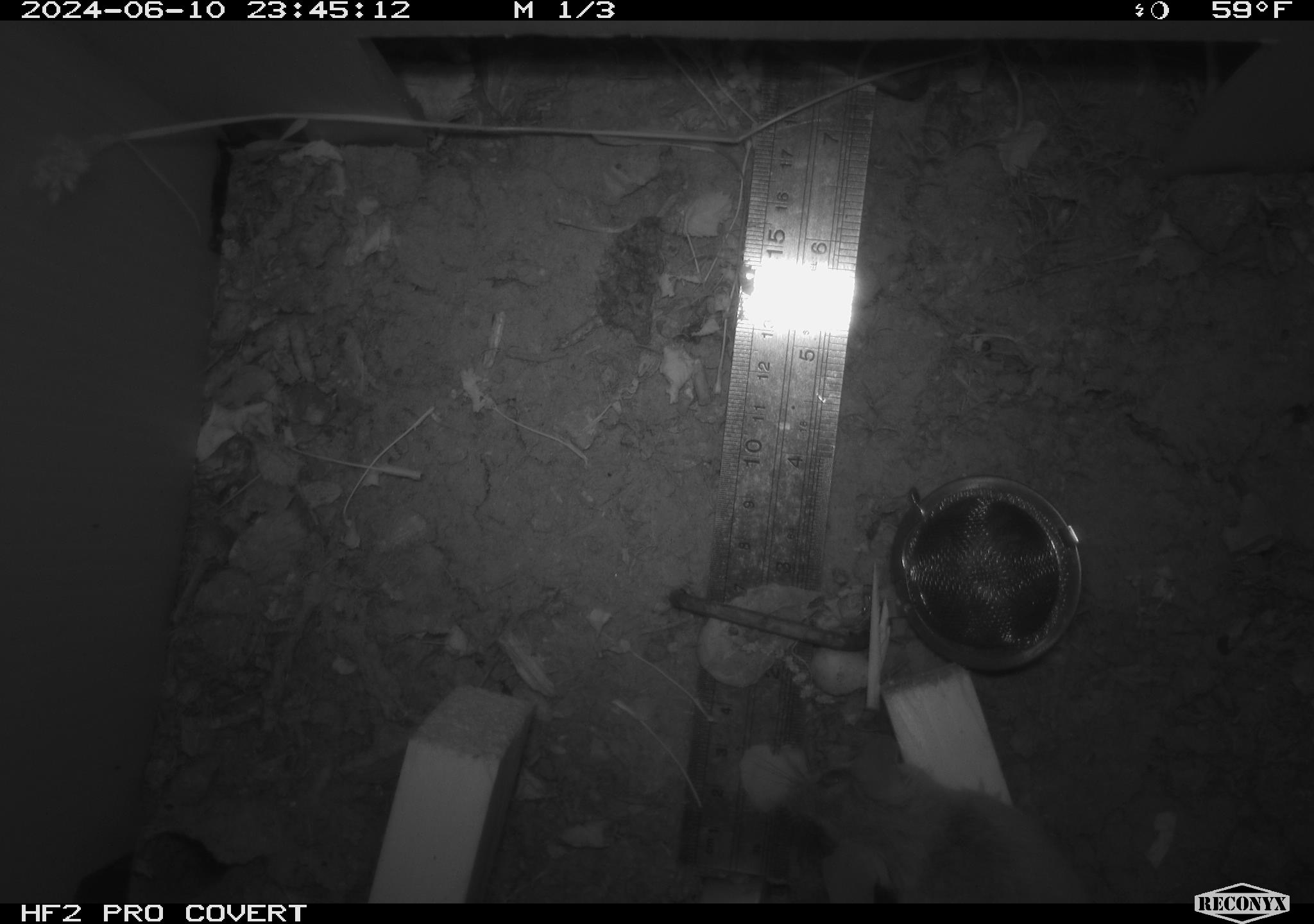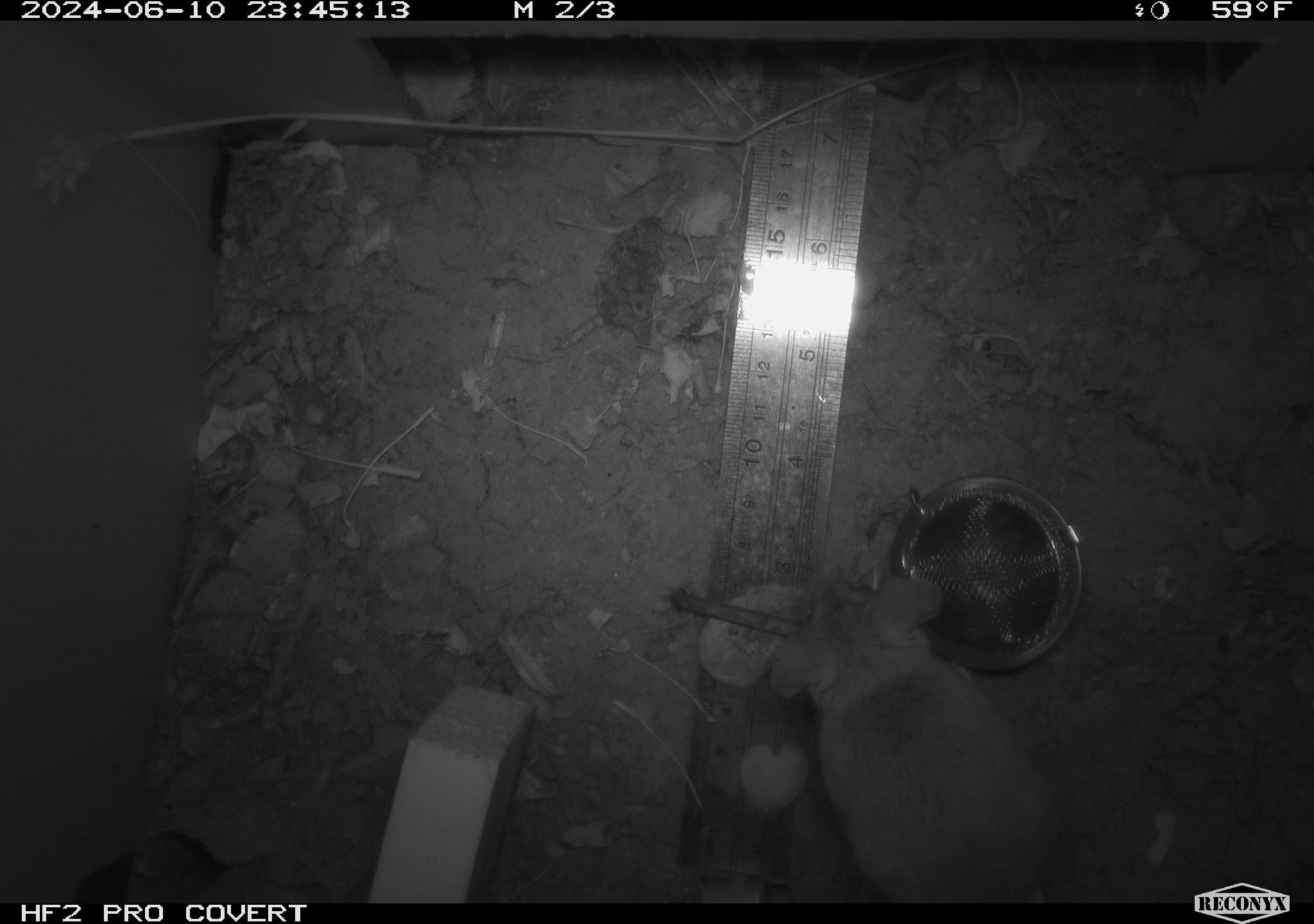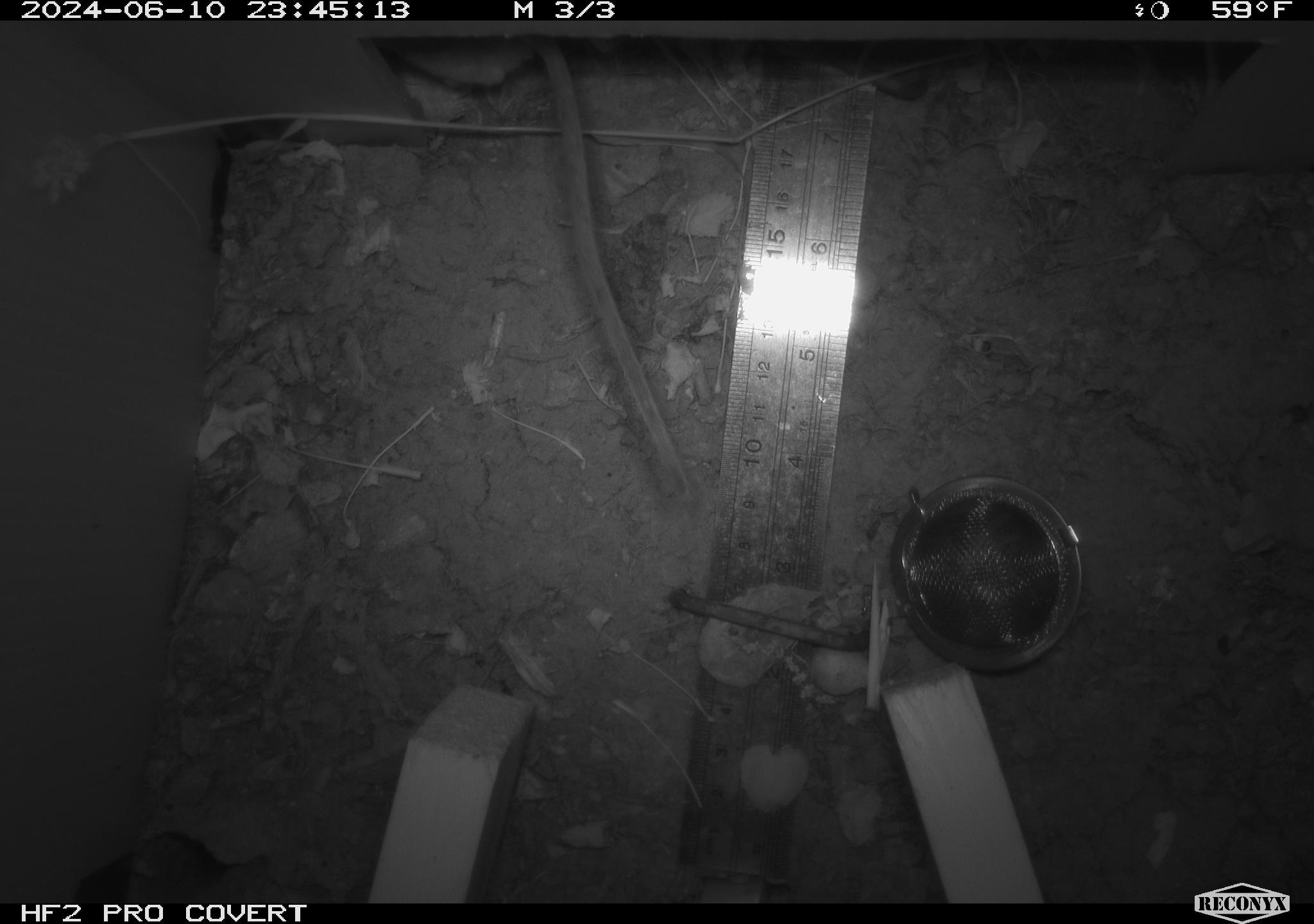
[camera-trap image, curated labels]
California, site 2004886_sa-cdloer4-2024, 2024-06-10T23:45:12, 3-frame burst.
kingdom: Animalia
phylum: Chordata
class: Mammalia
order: Rodentia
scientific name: Rodentia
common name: rodent